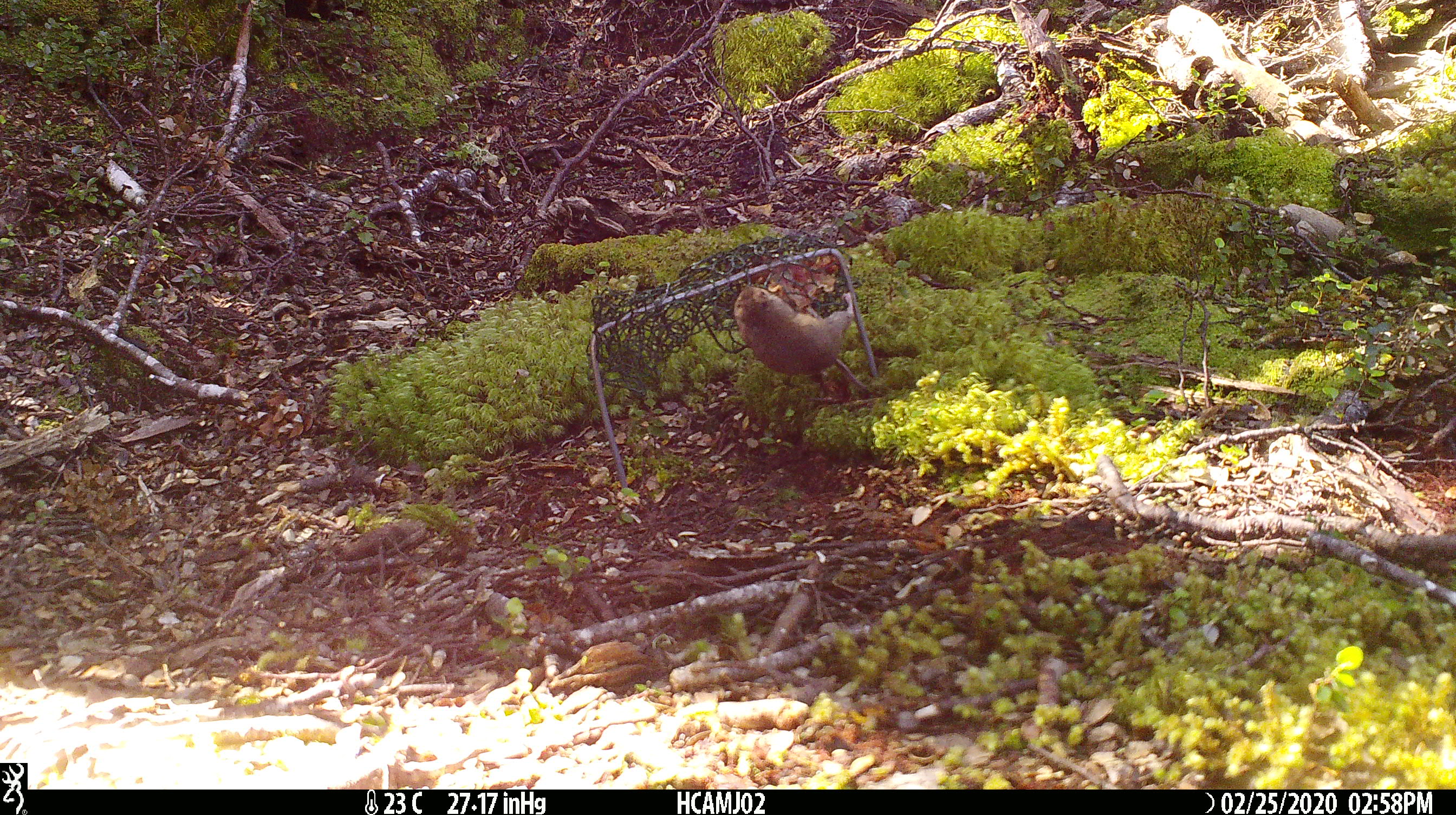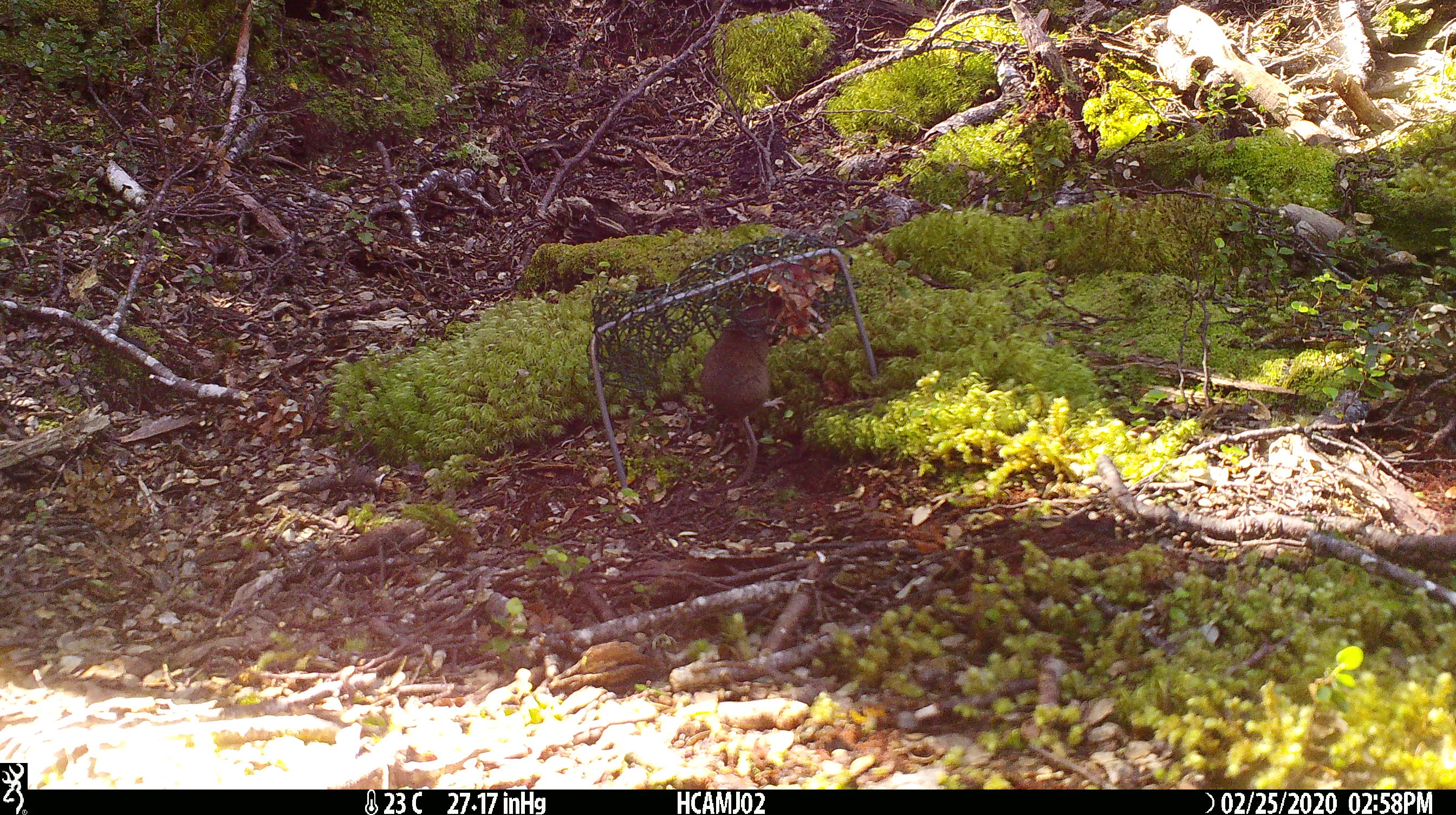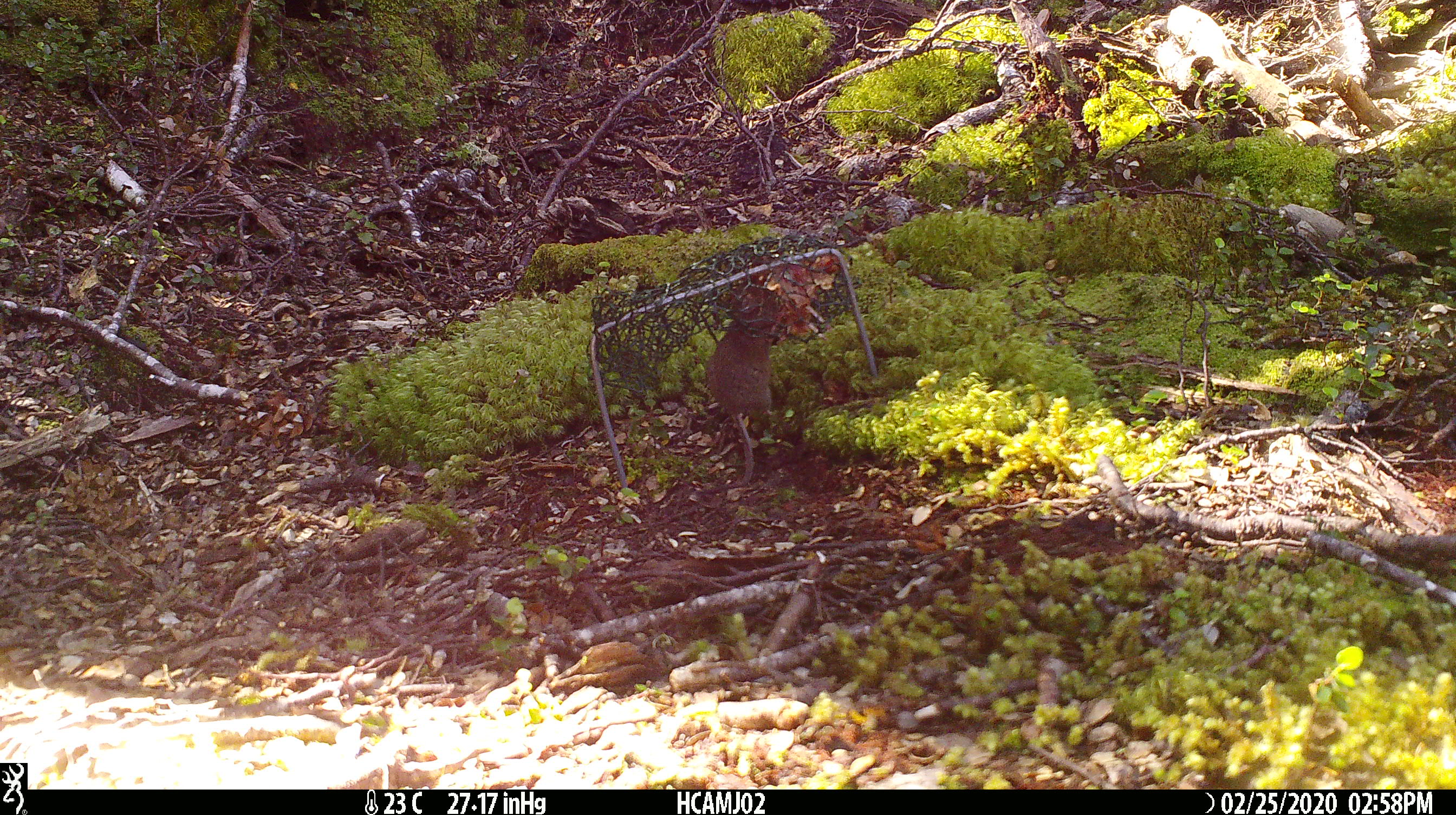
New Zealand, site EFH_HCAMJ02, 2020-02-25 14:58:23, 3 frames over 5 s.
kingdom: Animalia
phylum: Chordata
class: Mammalia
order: Rodentia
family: Muridae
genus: Mus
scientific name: Mus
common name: mouse